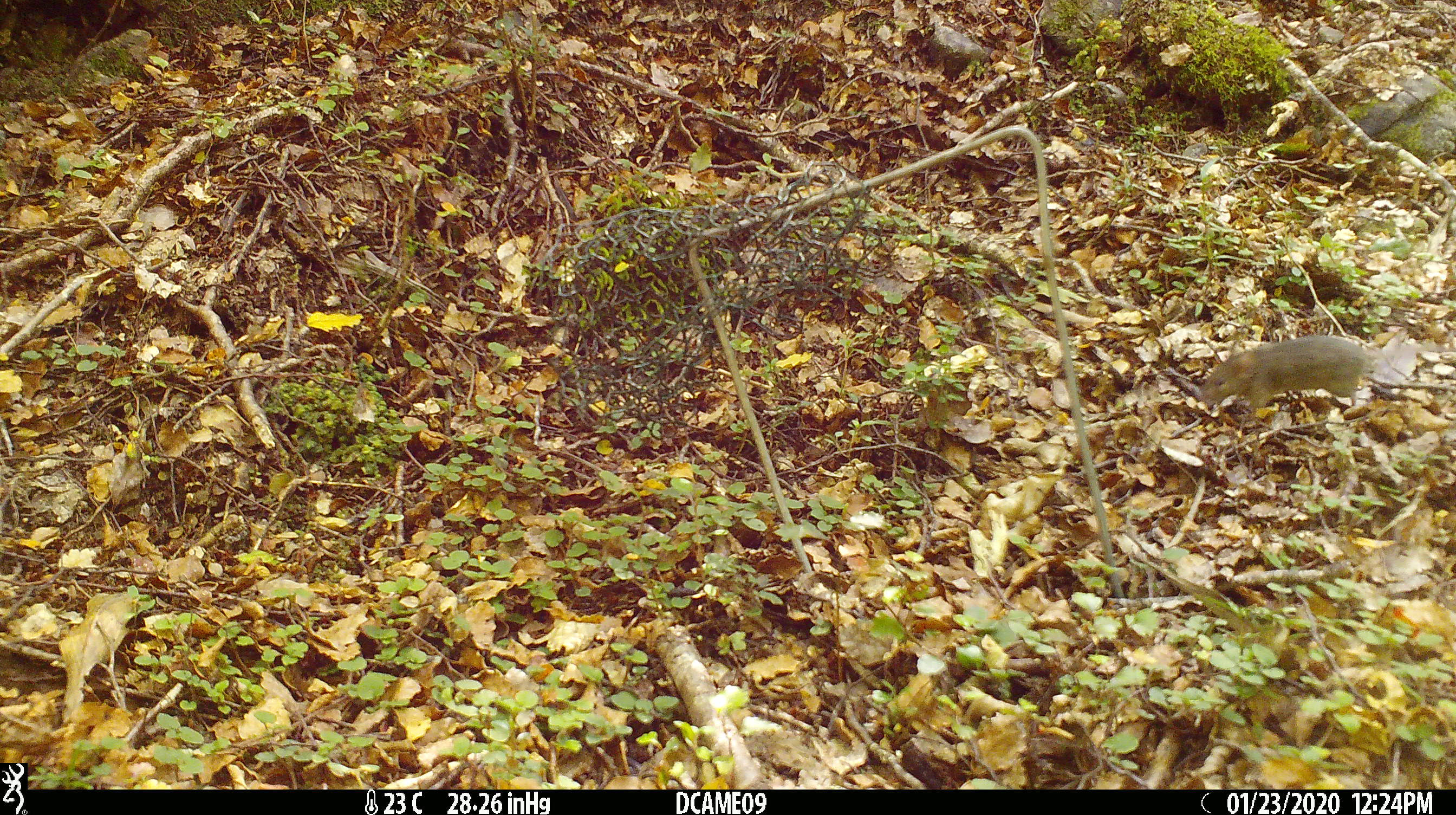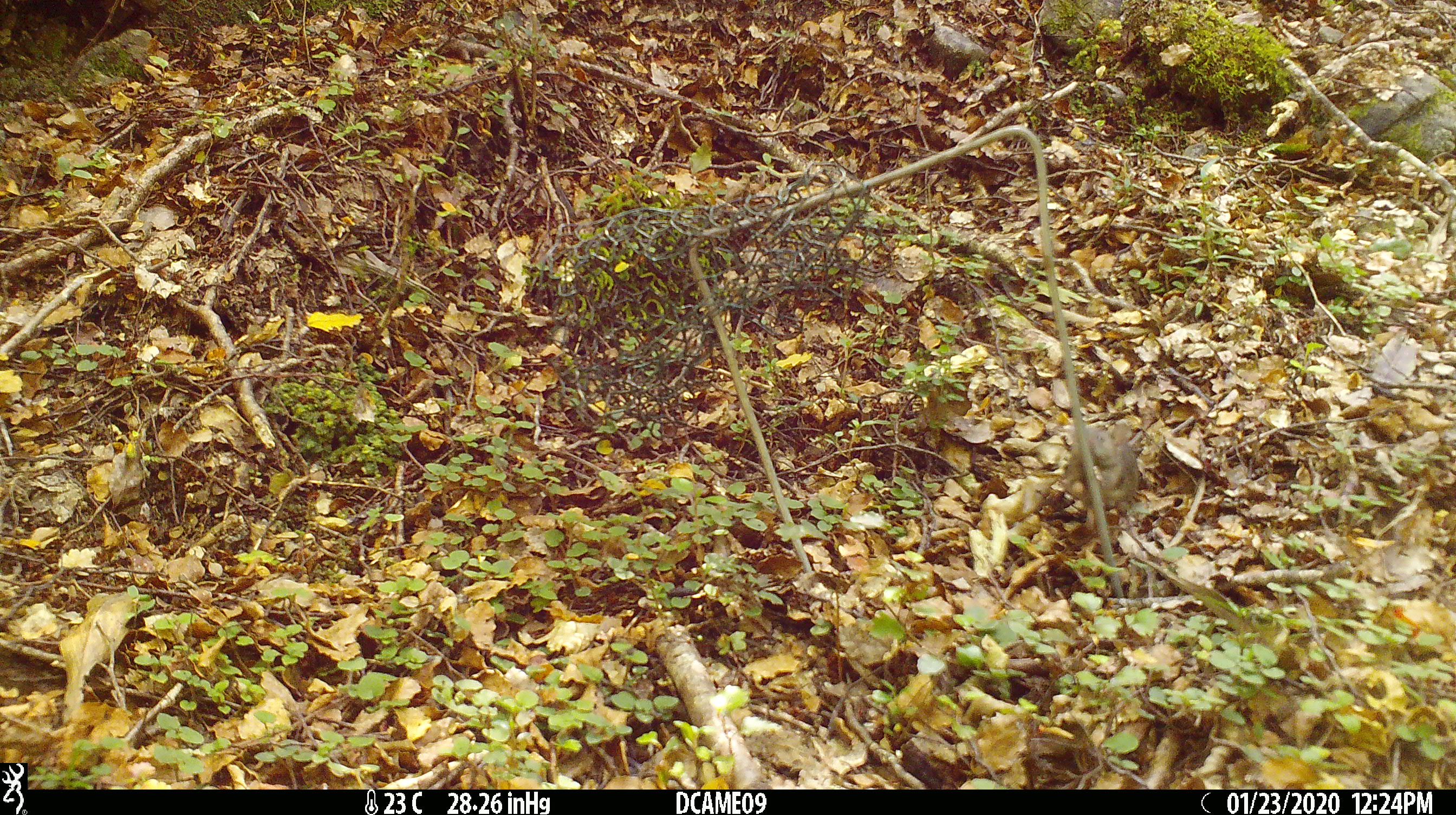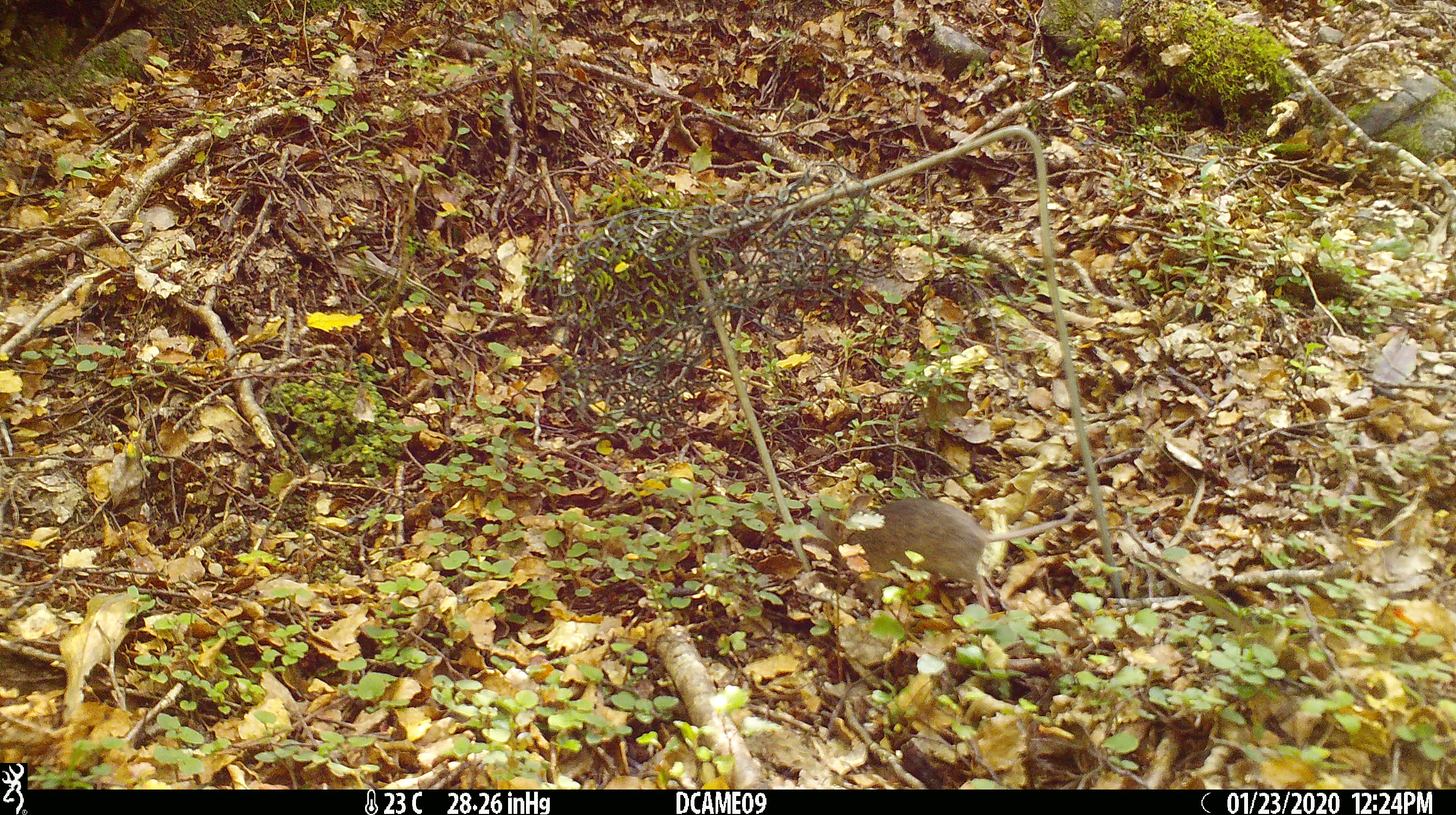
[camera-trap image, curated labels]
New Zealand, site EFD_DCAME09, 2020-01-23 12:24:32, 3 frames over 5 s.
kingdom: Animalia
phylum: Chordata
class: Mammalia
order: Rodentia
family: Muridae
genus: Mus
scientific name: Mus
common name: mouse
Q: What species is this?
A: Mouse (Mus).